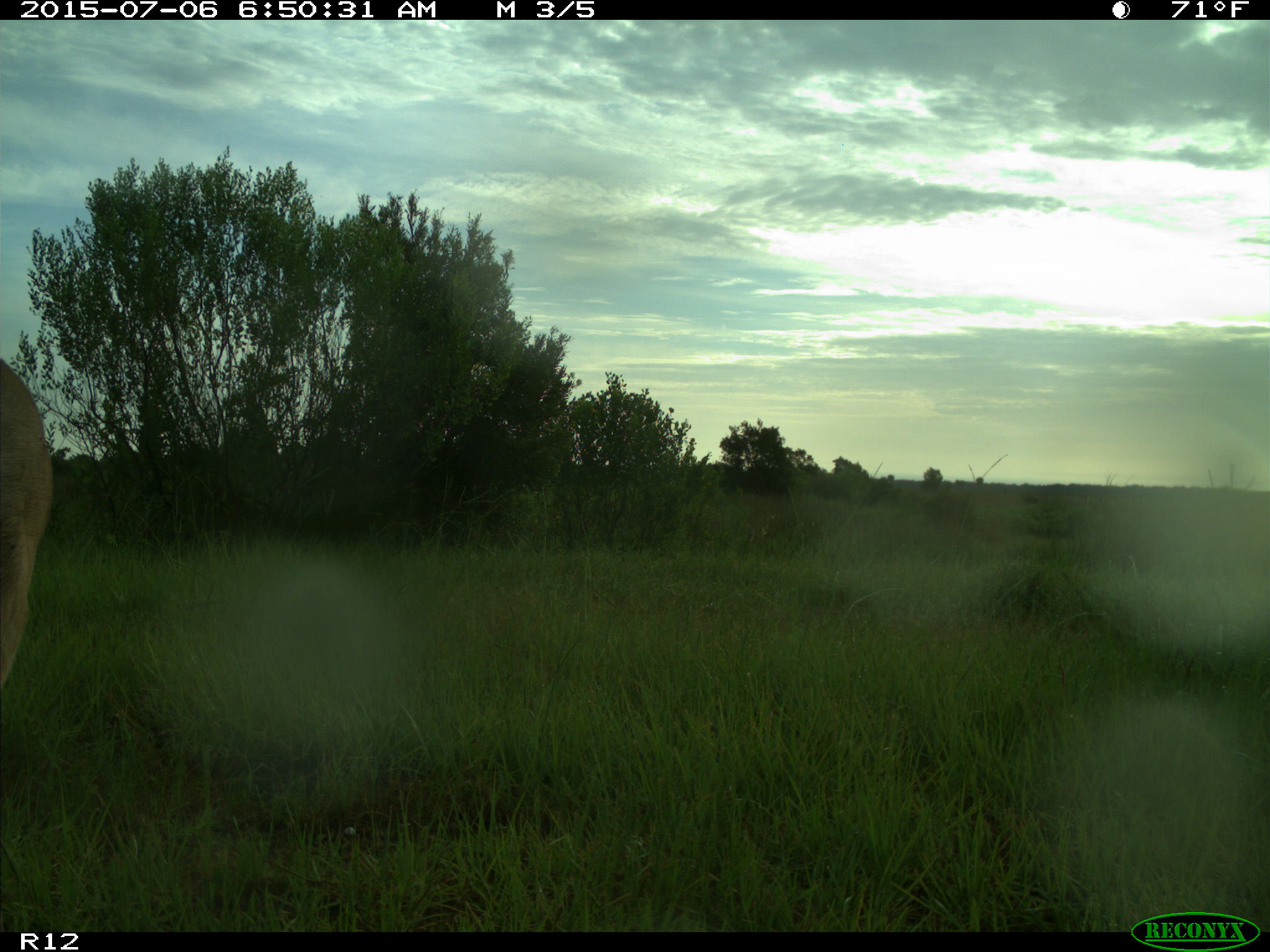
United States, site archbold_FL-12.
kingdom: Animalia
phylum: Chordata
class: Mammalia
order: Artiodactyla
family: Cervidae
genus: Odocoileus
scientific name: Odocoileus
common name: deer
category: unidentified deer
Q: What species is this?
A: Unidentified deer (deer) (Odocoileus).